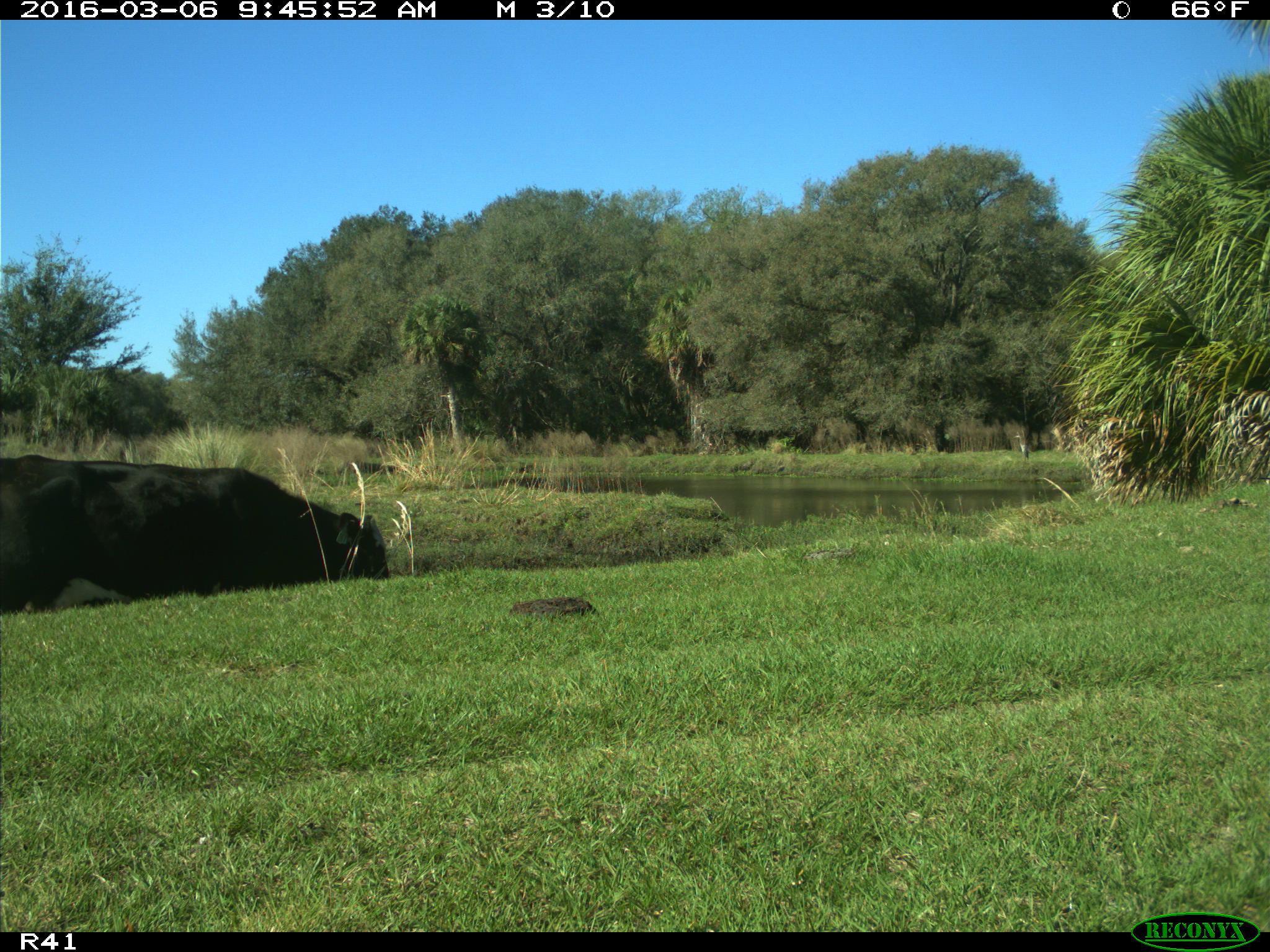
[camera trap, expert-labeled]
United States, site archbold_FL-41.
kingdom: Animalia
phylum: Chordata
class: Mammalia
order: Artiodactyla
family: Bovidae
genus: Bos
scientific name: Bos taurus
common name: domestic cow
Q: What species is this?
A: Bos taurus (domestic cow).